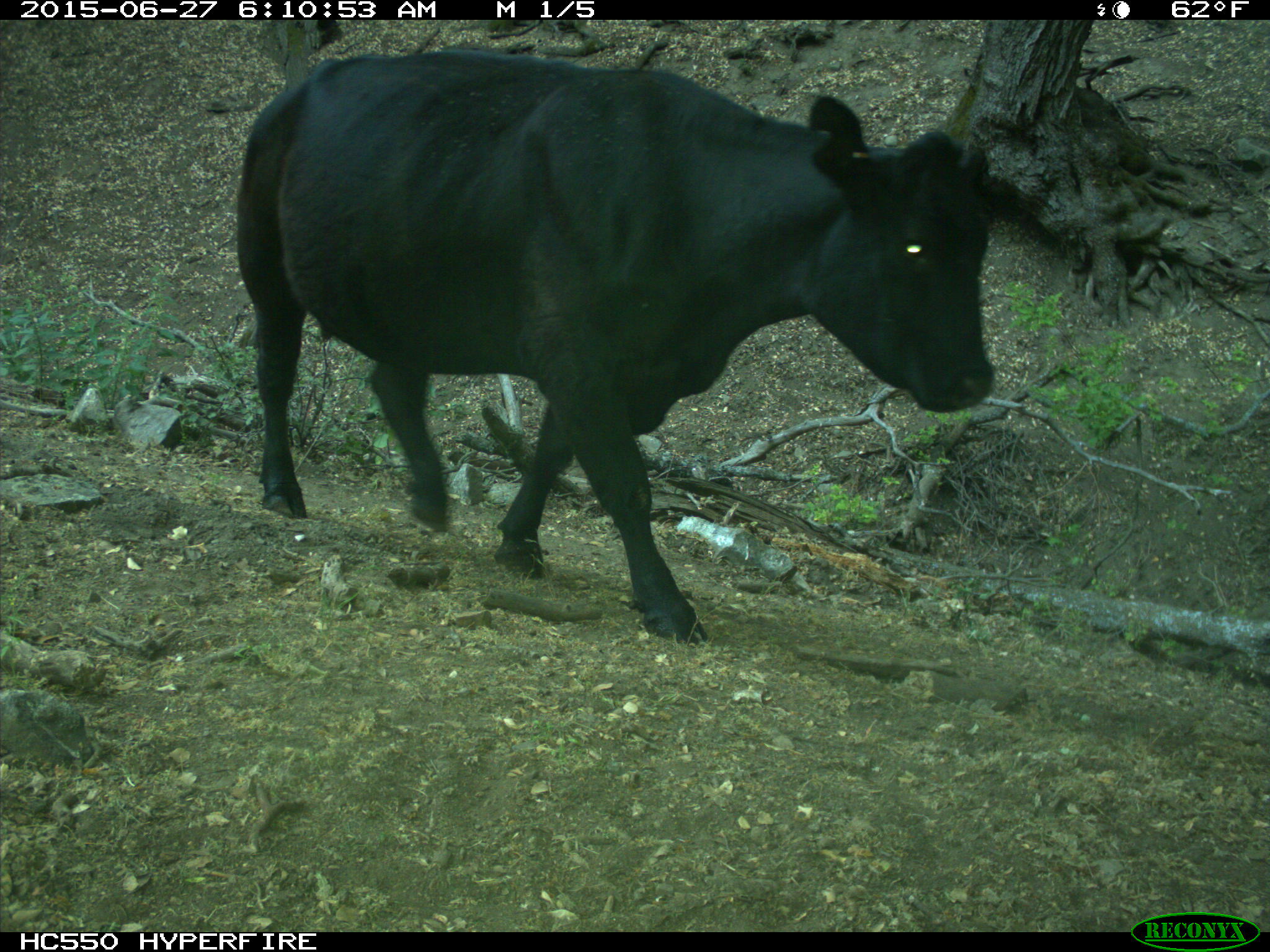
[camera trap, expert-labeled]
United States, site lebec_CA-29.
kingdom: Animalia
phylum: Chordata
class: Mammalia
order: Artiodactyla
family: Bovidae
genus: Bos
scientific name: Bos taurus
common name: domestic cow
Bos taurus (domestic cow).